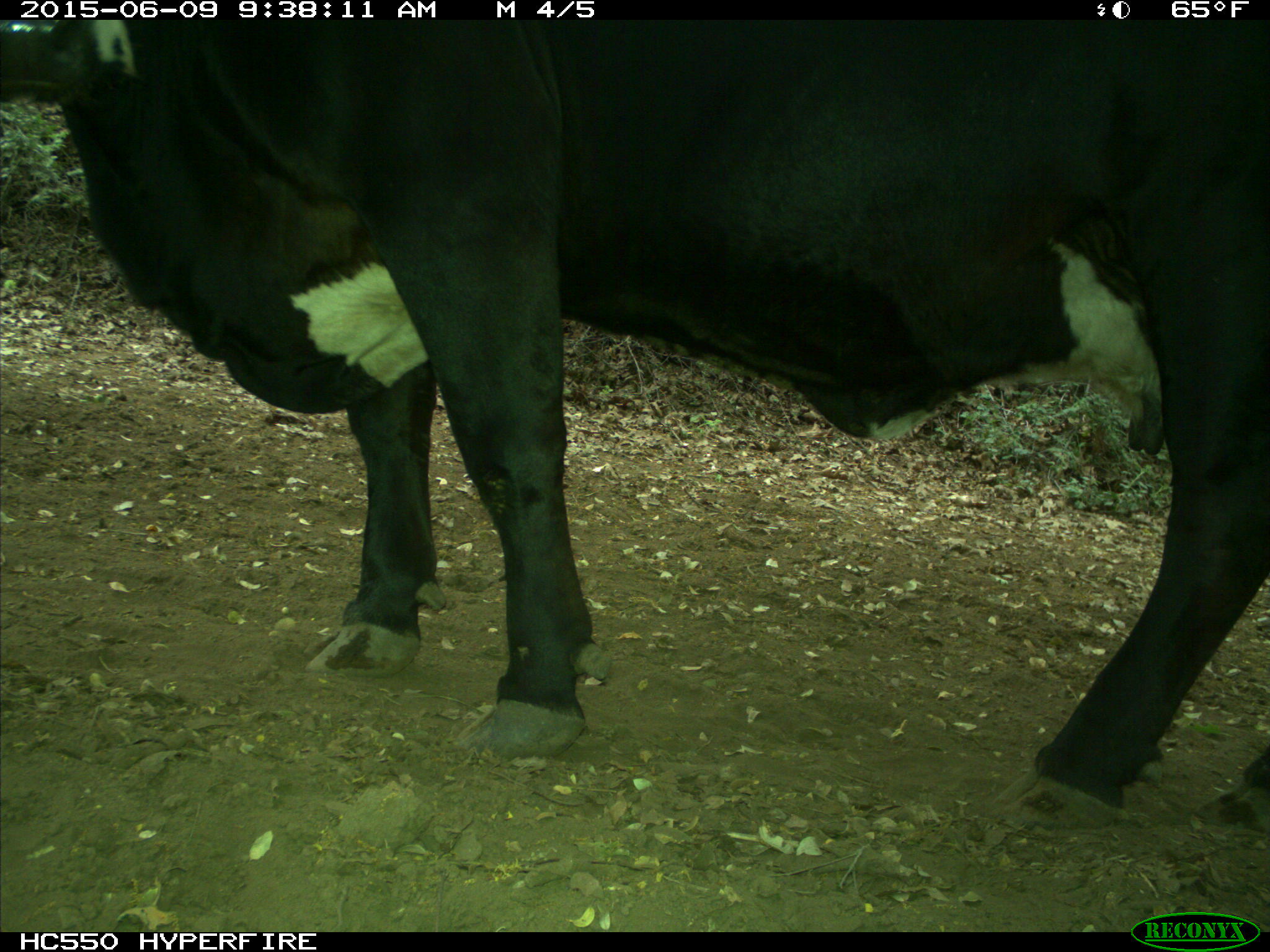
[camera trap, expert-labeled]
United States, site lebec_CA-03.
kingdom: Animalia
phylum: Chordata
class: Mammalia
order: Artiodactyla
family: Bovidae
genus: Bos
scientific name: Bos taurus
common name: domestic cow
Bos taurus (domestic cow).